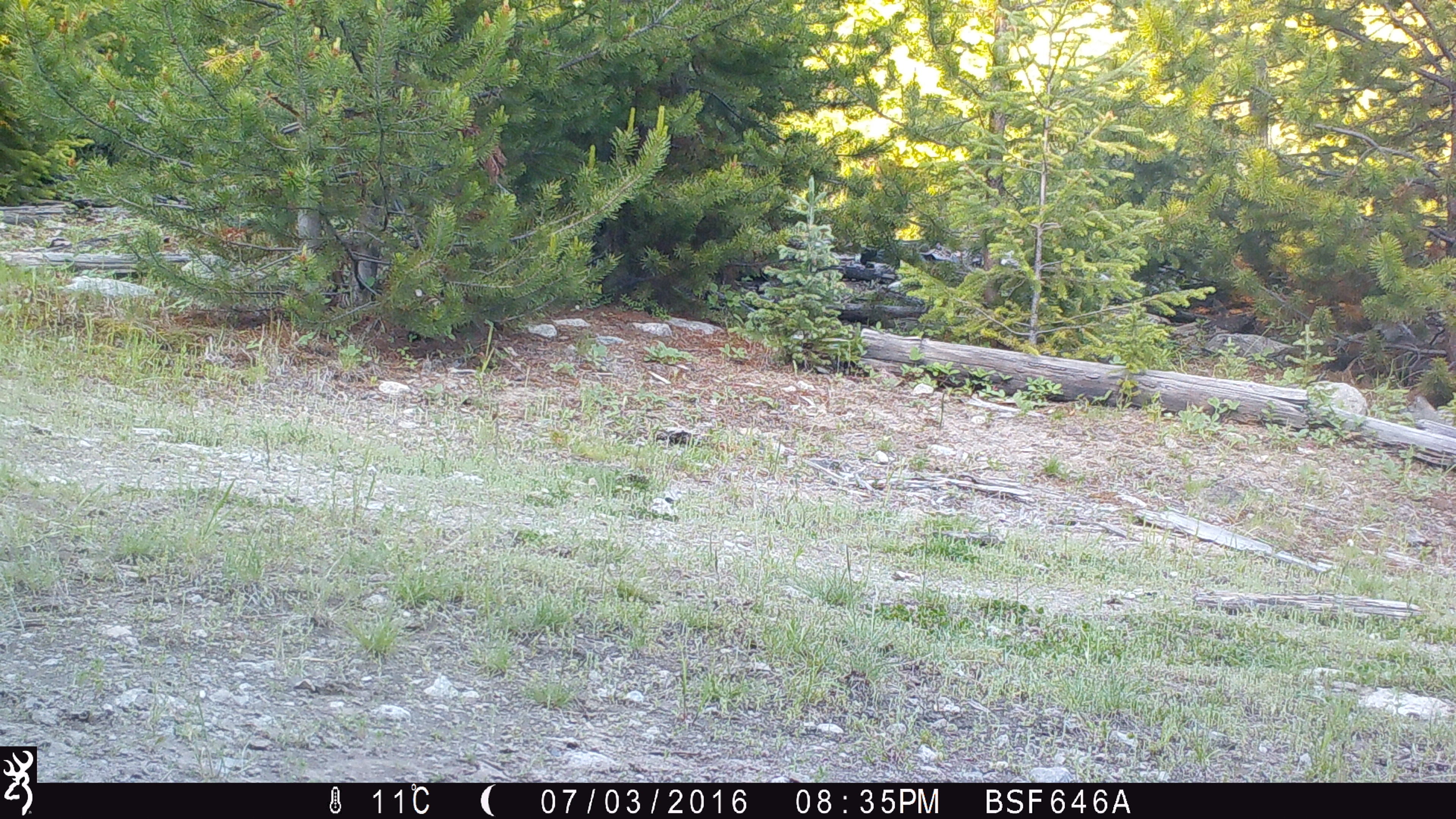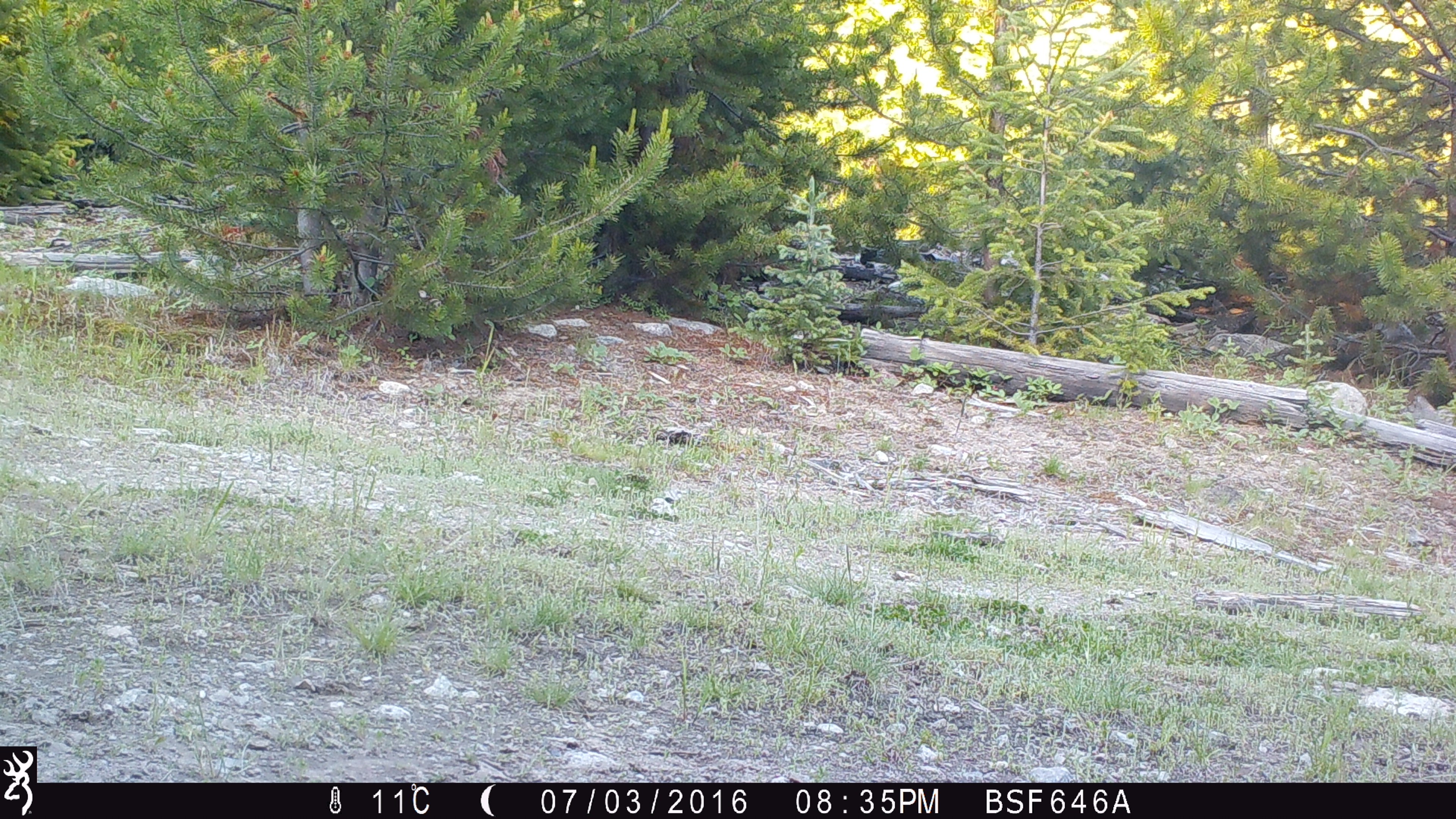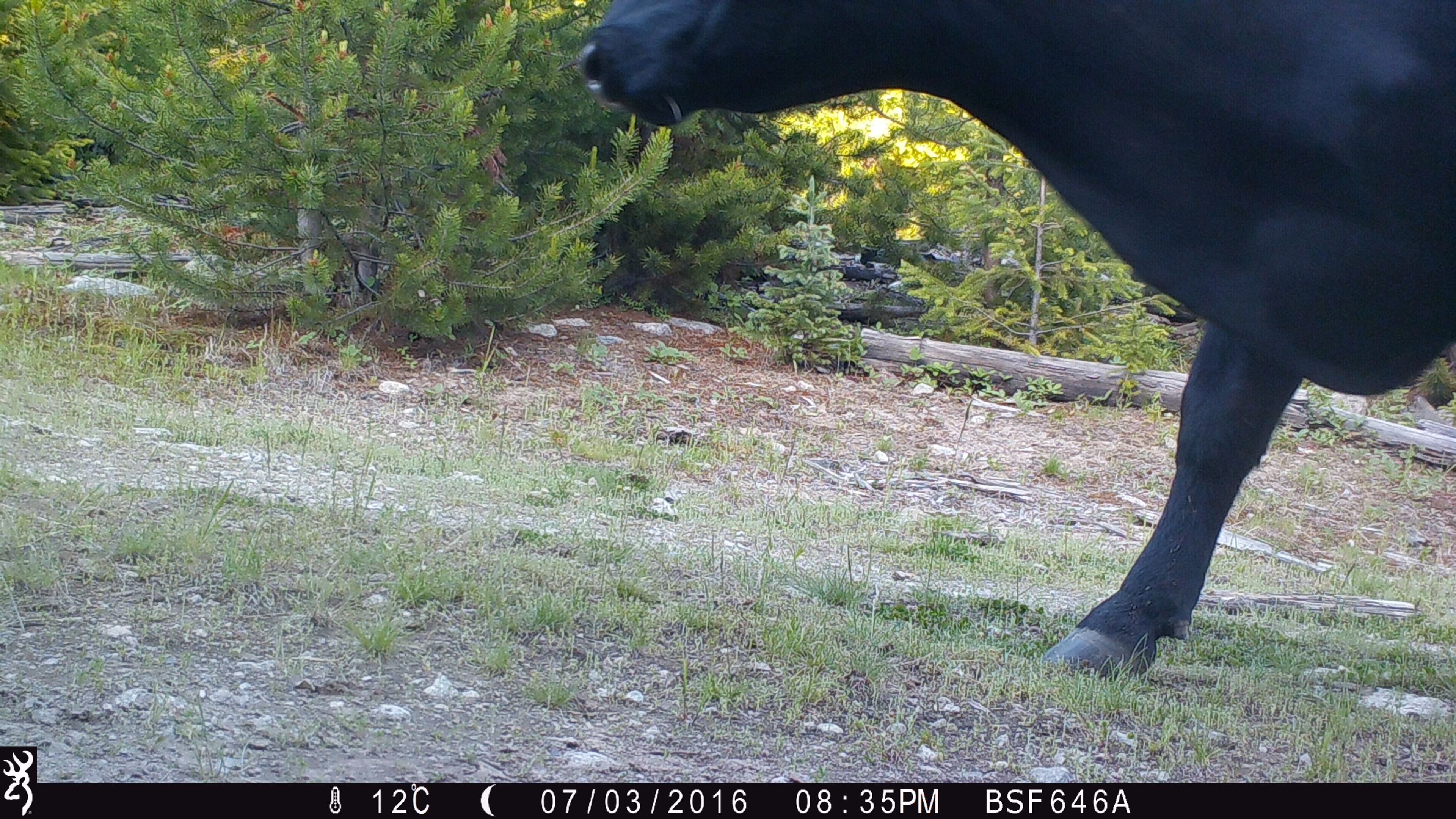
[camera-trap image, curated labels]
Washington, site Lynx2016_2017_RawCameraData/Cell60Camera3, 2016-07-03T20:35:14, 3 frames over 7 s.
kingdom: Animalia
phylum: Chordata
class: Mammalia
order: Artiodactyla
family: Bovidae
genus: Bos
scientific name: Bos taurus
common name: domestic cattle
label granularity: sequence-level